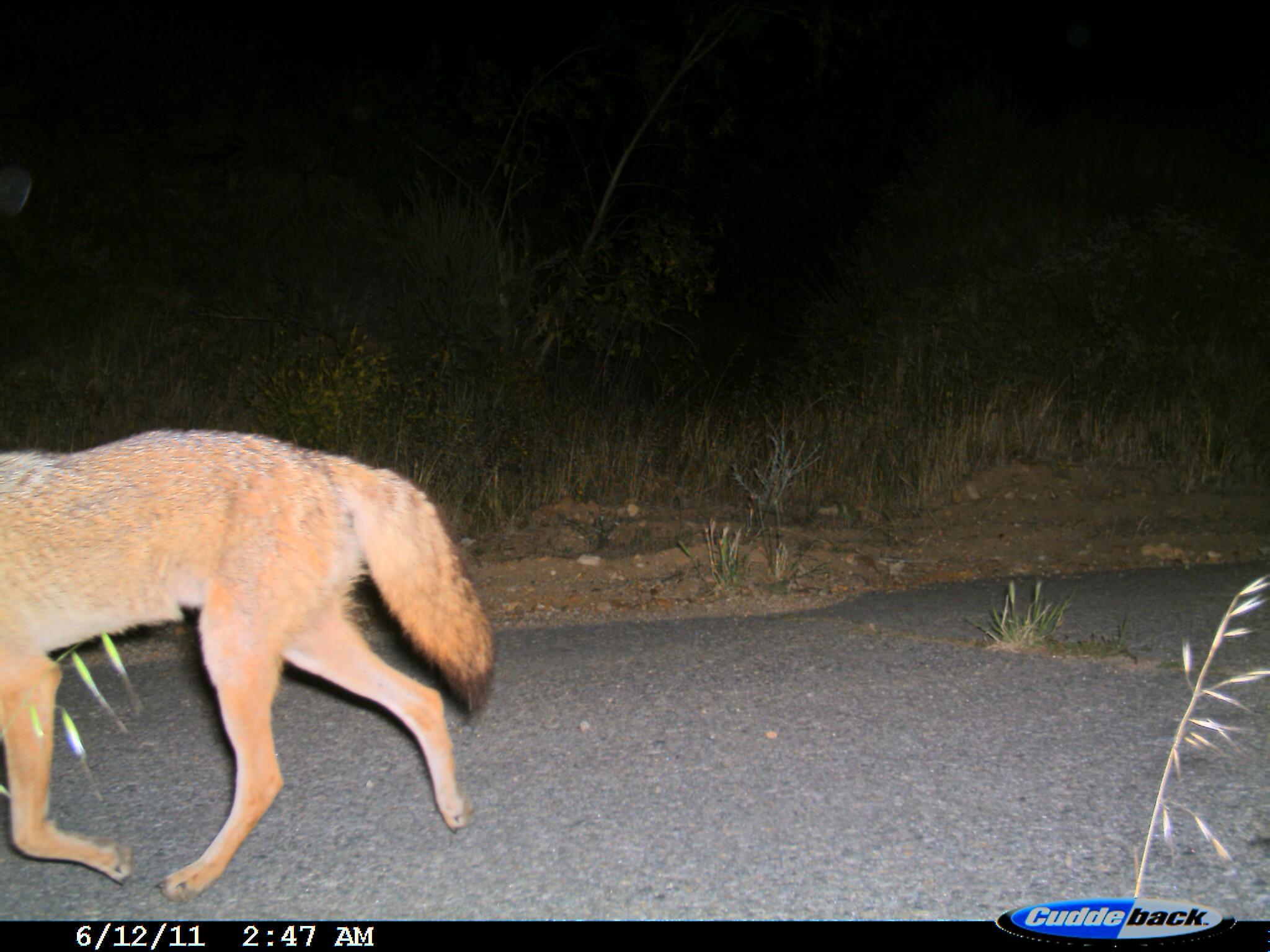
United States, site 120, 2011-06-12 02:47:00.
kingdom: Animalia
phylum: Chordata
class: Mammalia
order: Carnivora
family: Canidae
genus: Canis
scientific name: Canis latrans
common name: coyote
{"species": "coyote (Canis latrans)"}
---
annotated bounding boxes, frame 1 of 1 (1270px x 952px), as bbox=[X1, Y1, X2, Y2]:
coyote: bbox=[2, 341, 516, 895]